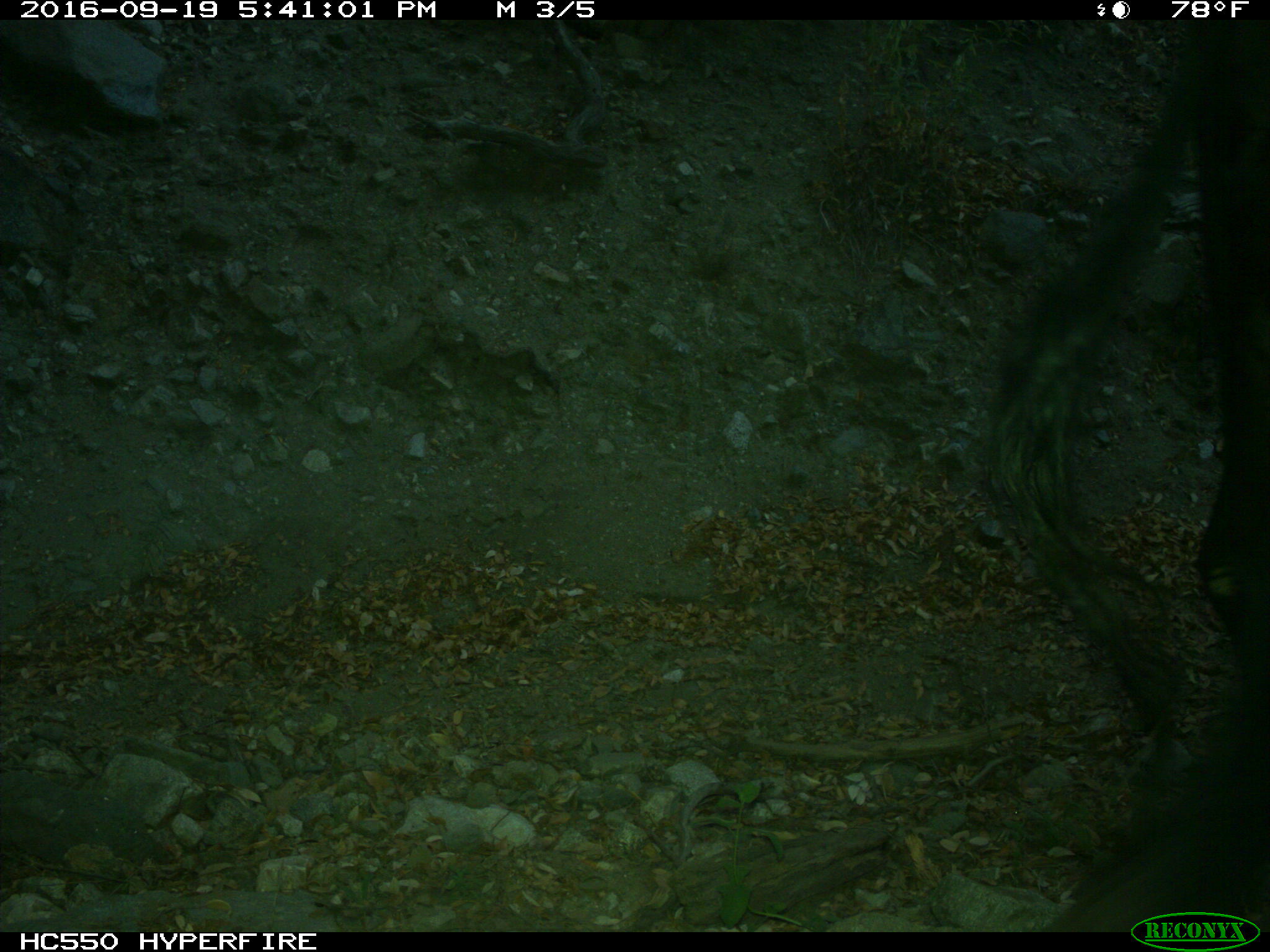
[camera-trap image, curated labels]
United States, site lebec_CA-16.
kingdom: Animalia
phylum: Chordata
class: Mammalia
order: Artiodactyla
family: Bovidae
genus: Bos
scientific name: Bos taurus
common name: domestic cow